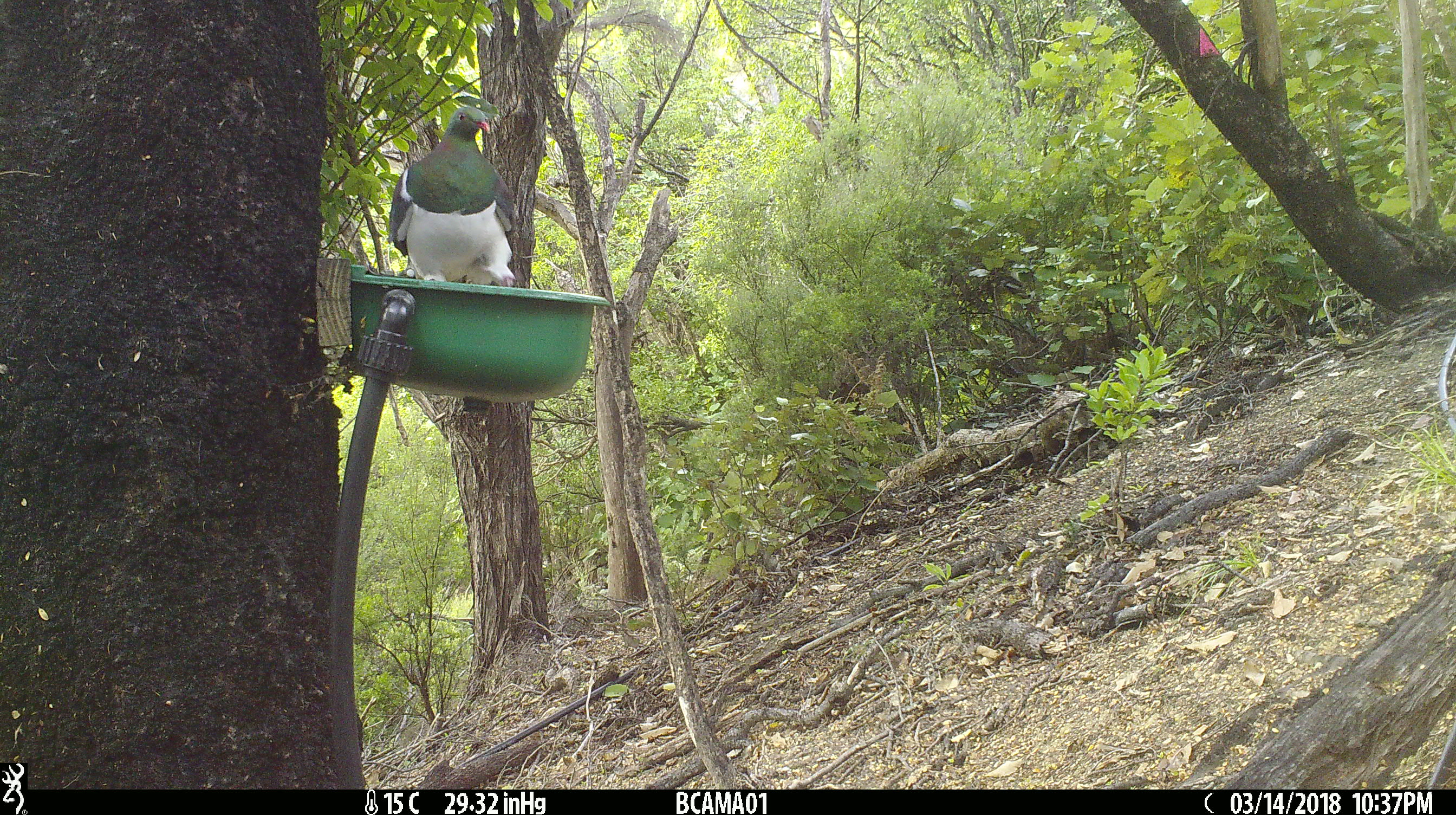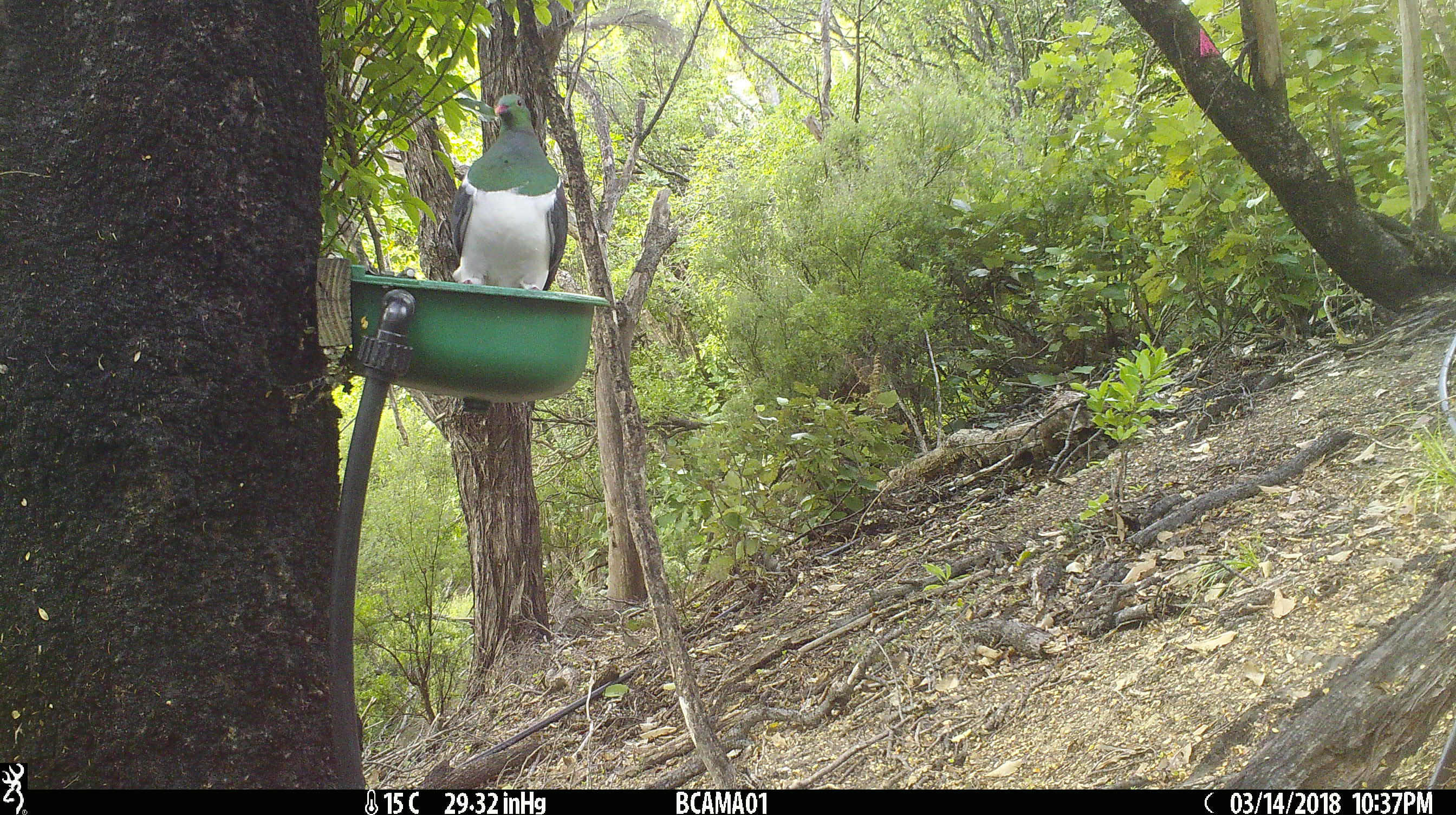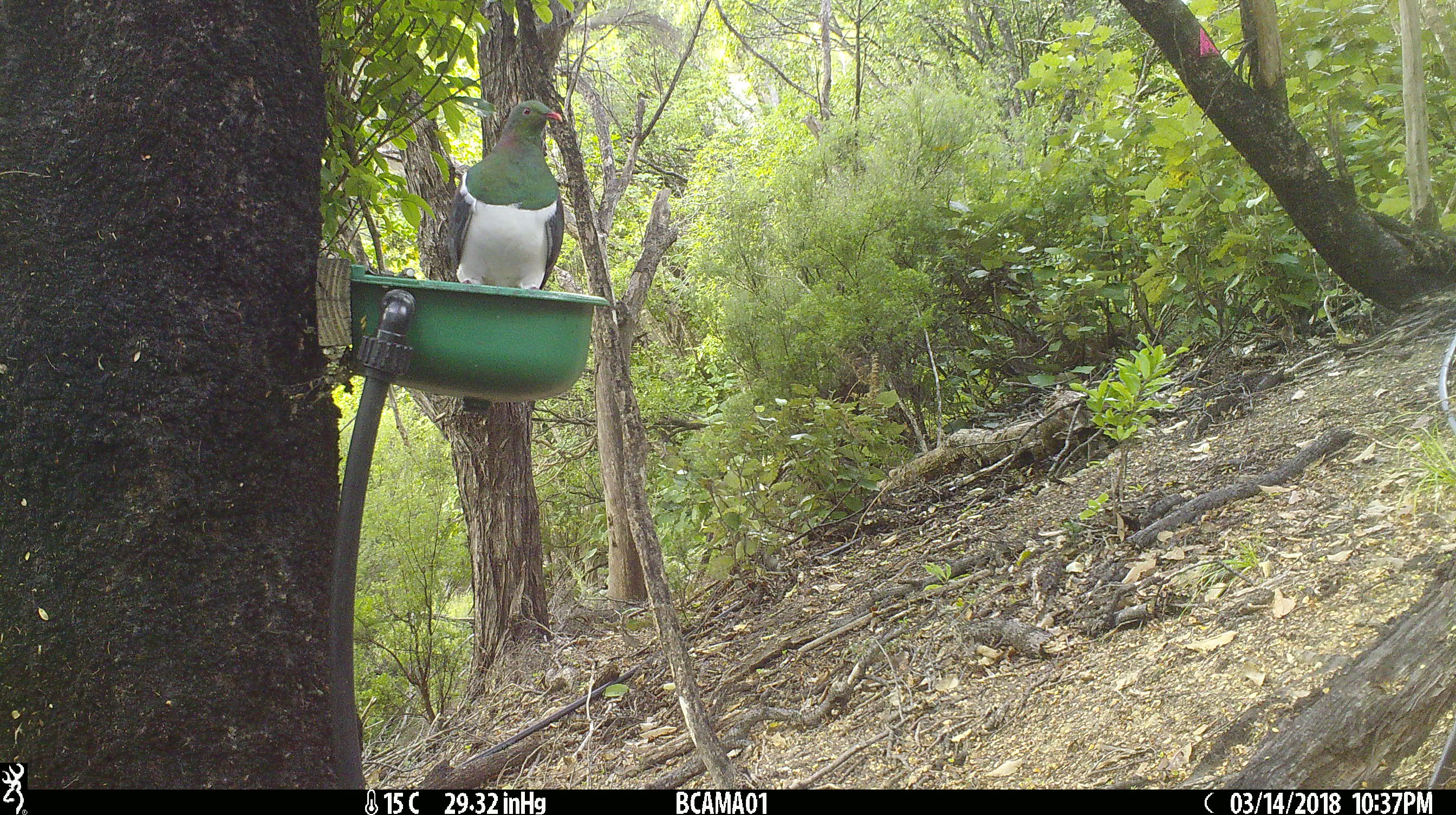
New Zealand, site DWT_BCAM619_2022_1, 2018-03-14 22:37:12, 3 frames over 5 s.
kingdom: Animalia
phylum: Chordata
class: Aves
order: Columbiformes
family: Columbidae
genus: Hemiphaga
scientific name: Hemiphaga novaeseelandiae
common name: new zealand pigeon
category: kereru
Kereru (new zealand pigeon) (Hemiphaga novaeseelandiae).